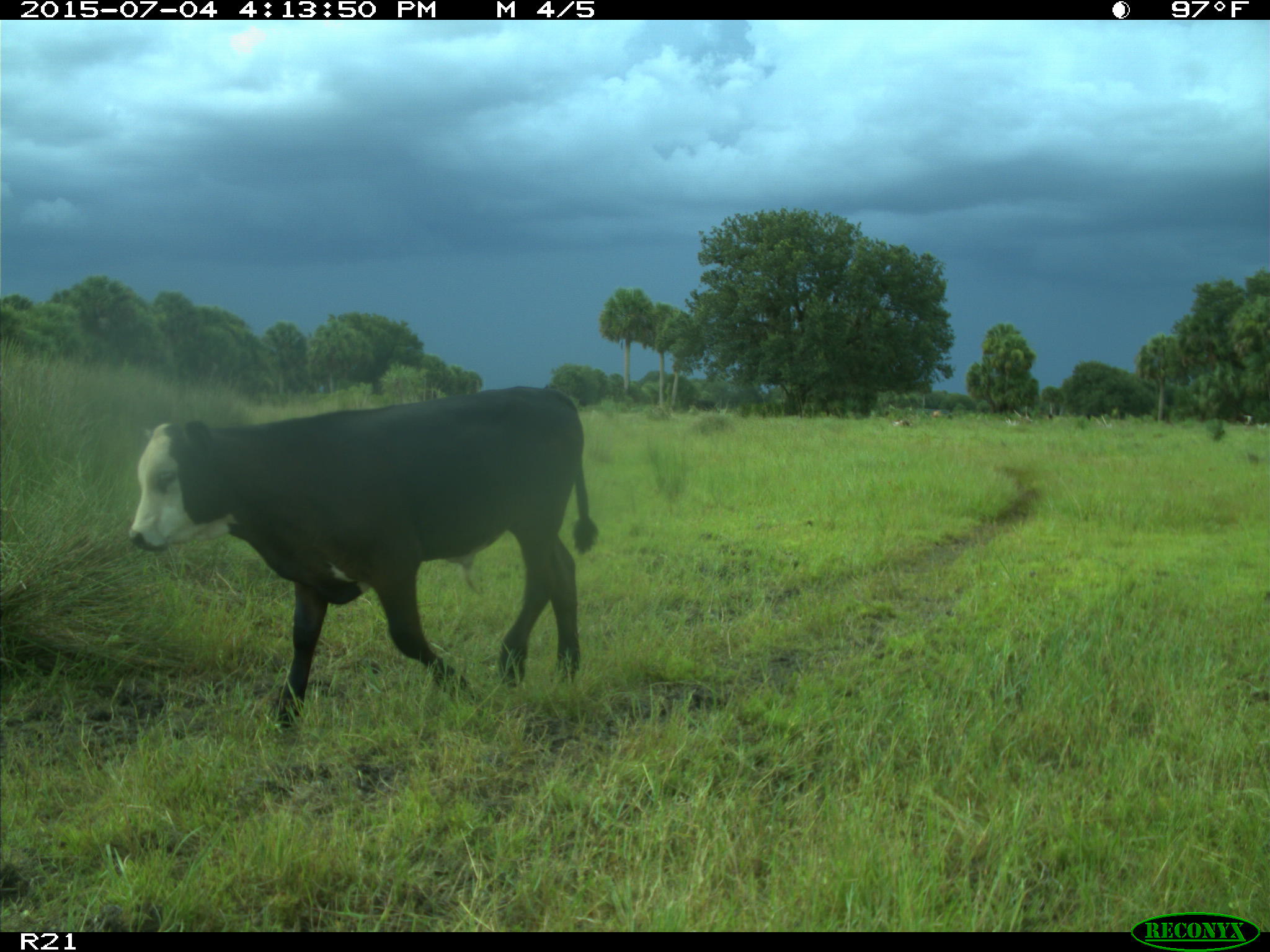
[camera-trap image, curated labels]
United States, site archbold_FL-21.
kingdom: Animalia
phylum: Chordata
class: Mammalia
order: Artiodactyla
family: Bovidae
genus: Bos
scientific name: Bos taurus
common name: domestic cow